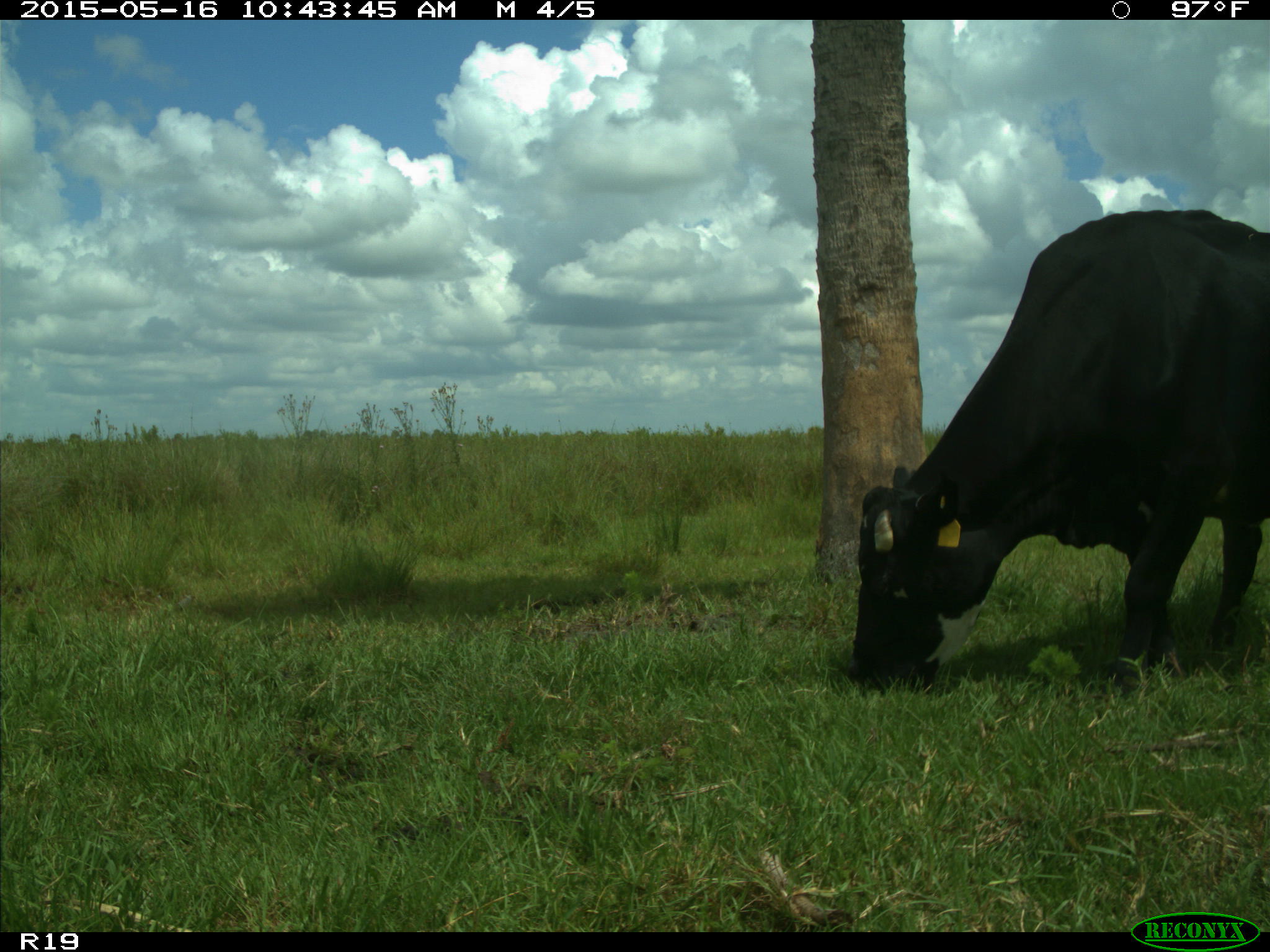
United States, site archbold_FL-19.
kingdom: Animalia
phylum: Chordata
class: Mammalia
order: Artiodactyla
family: Bovidae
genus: Bos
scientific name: Bos taurus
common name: domestic cow